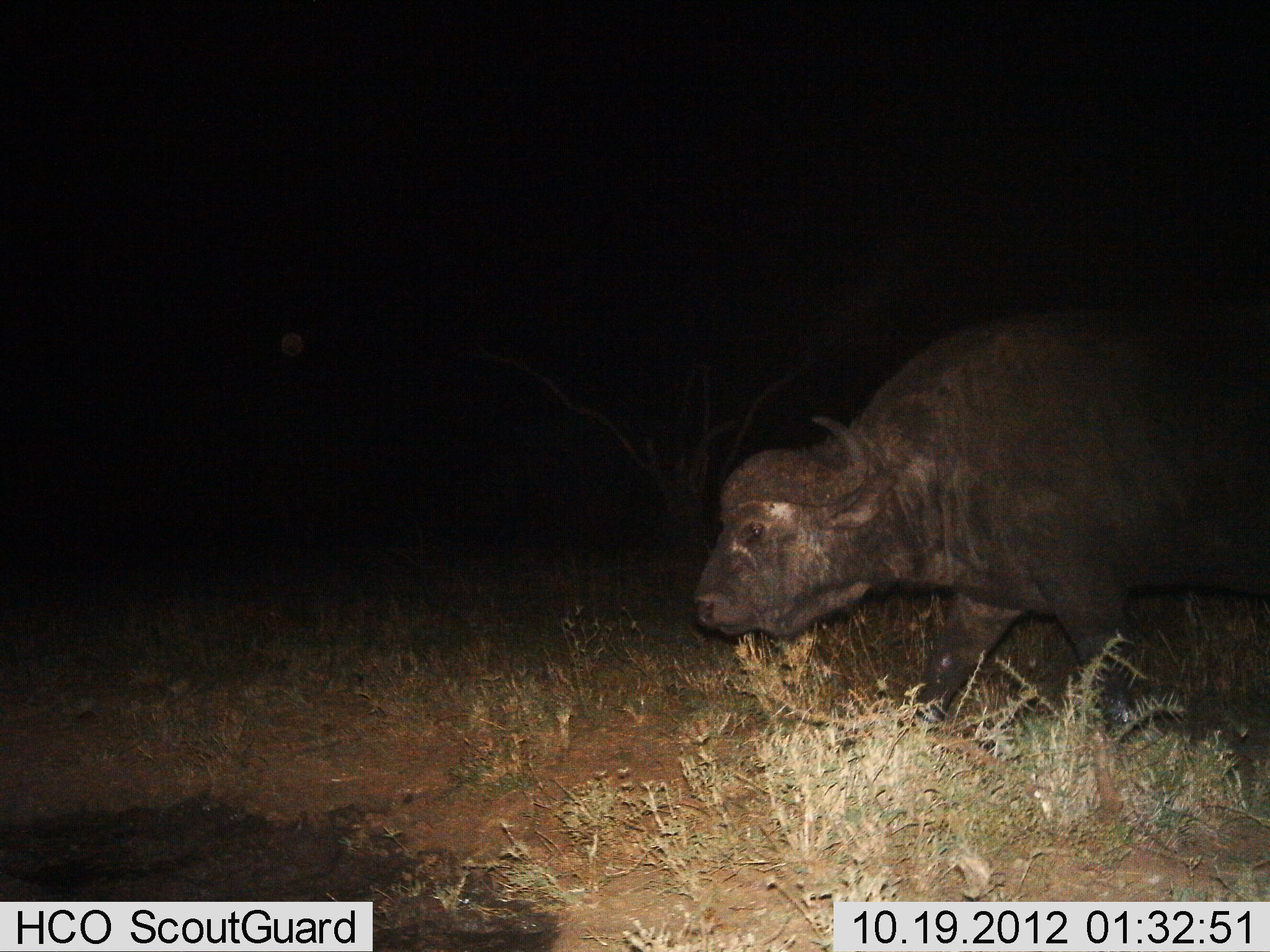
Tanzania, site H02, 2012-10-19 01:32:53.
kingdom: Animalia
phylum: Chordata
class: Mammalia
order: Artiodactyla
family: Bovidae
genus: Syncerus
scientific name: Syncerus caffer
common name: cape buffalo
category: buffalo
Buffalo (cape buffalo) (Syncerus caffer), count 1. Behavior (volunteer vote fractions): standing 10%, resting 0%, moving 90%, interacting 0%. Young present (vote fraction): 0%. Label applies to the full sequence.